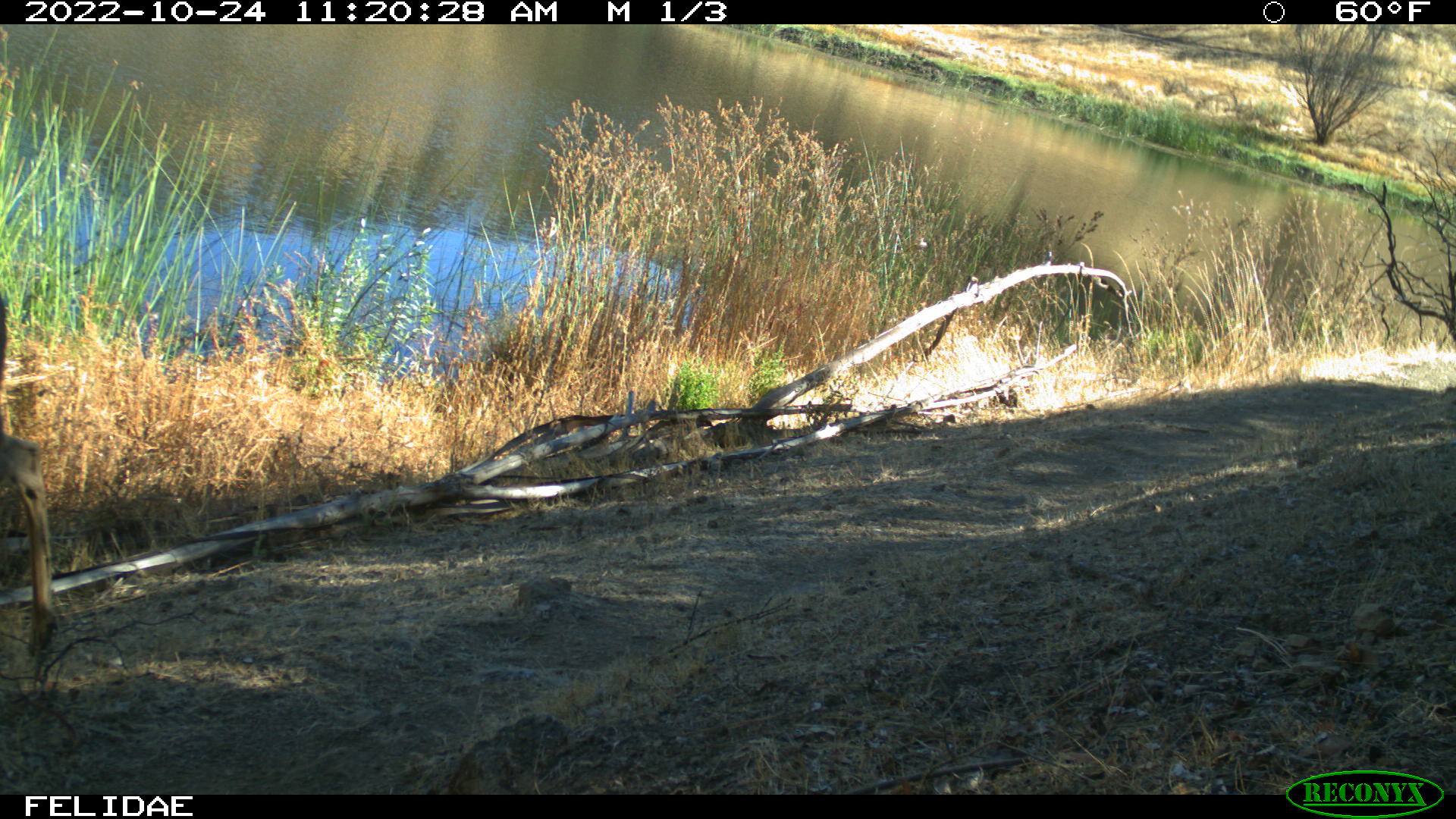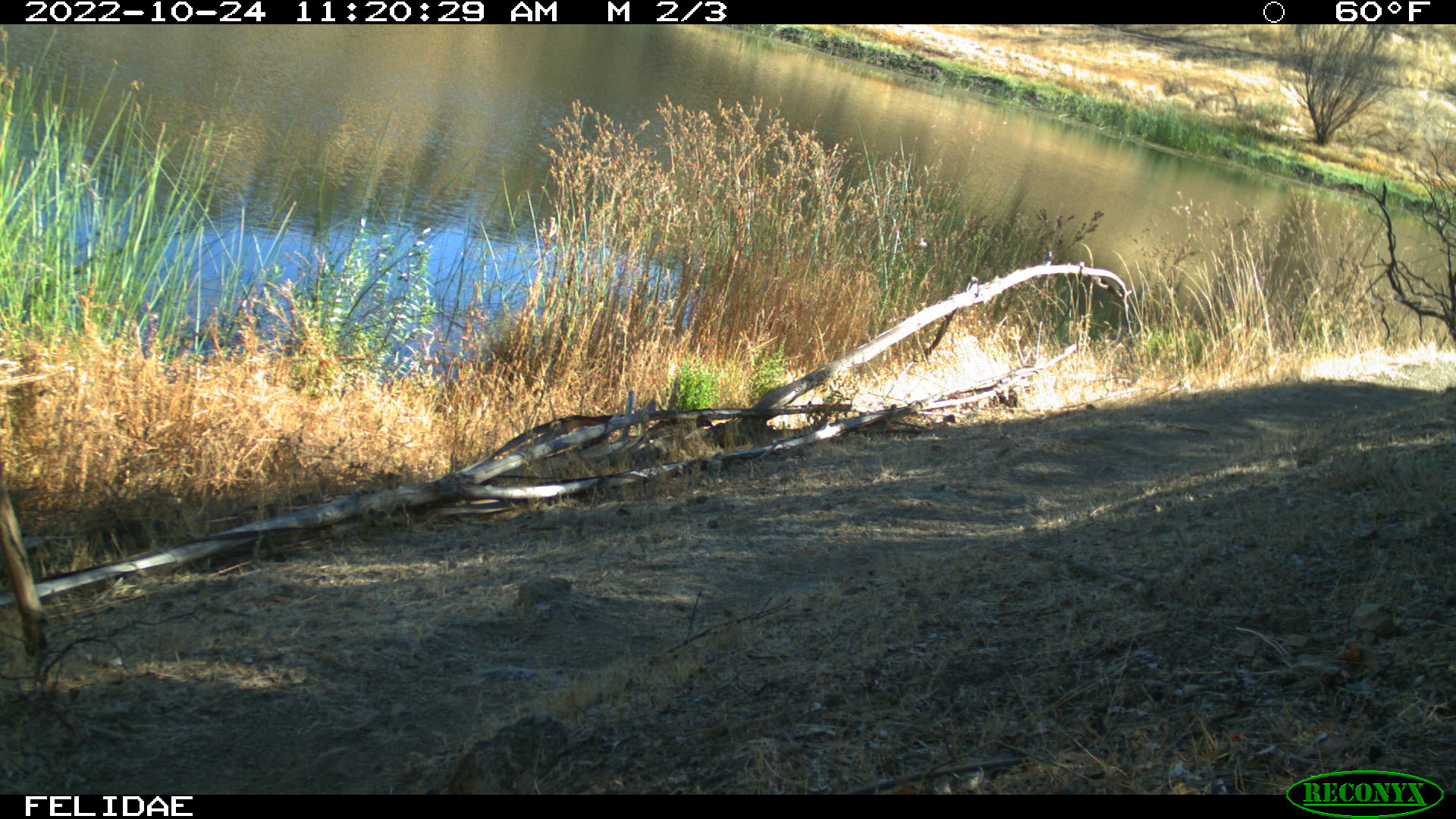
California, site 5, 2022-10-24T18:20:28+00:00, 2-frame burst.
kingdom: Animalia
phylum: Chordata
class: Mammalia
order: Artiodactyla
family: Cervidae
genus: Odocoileus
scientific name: Odocoileus hemionus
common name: mule deer